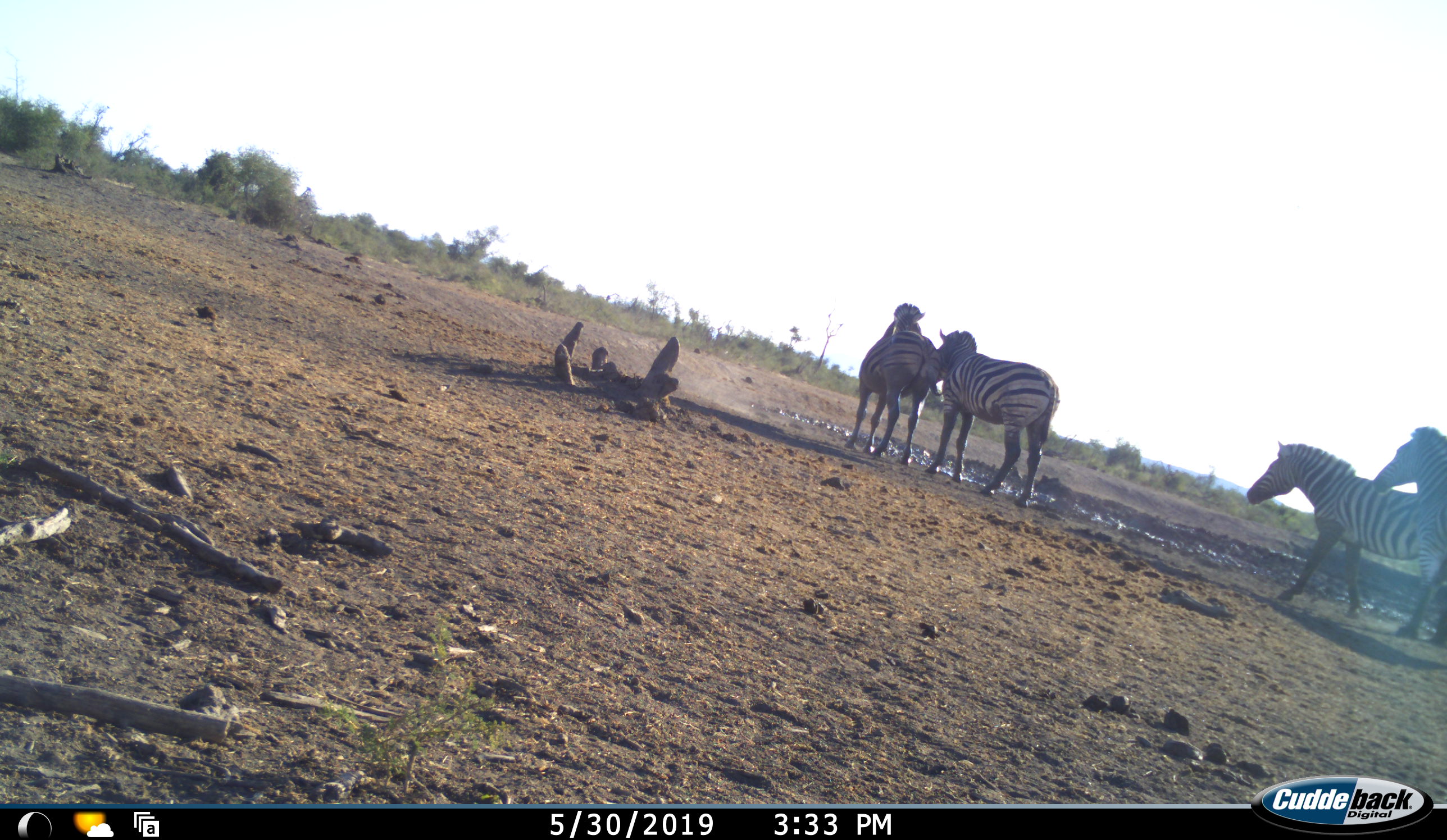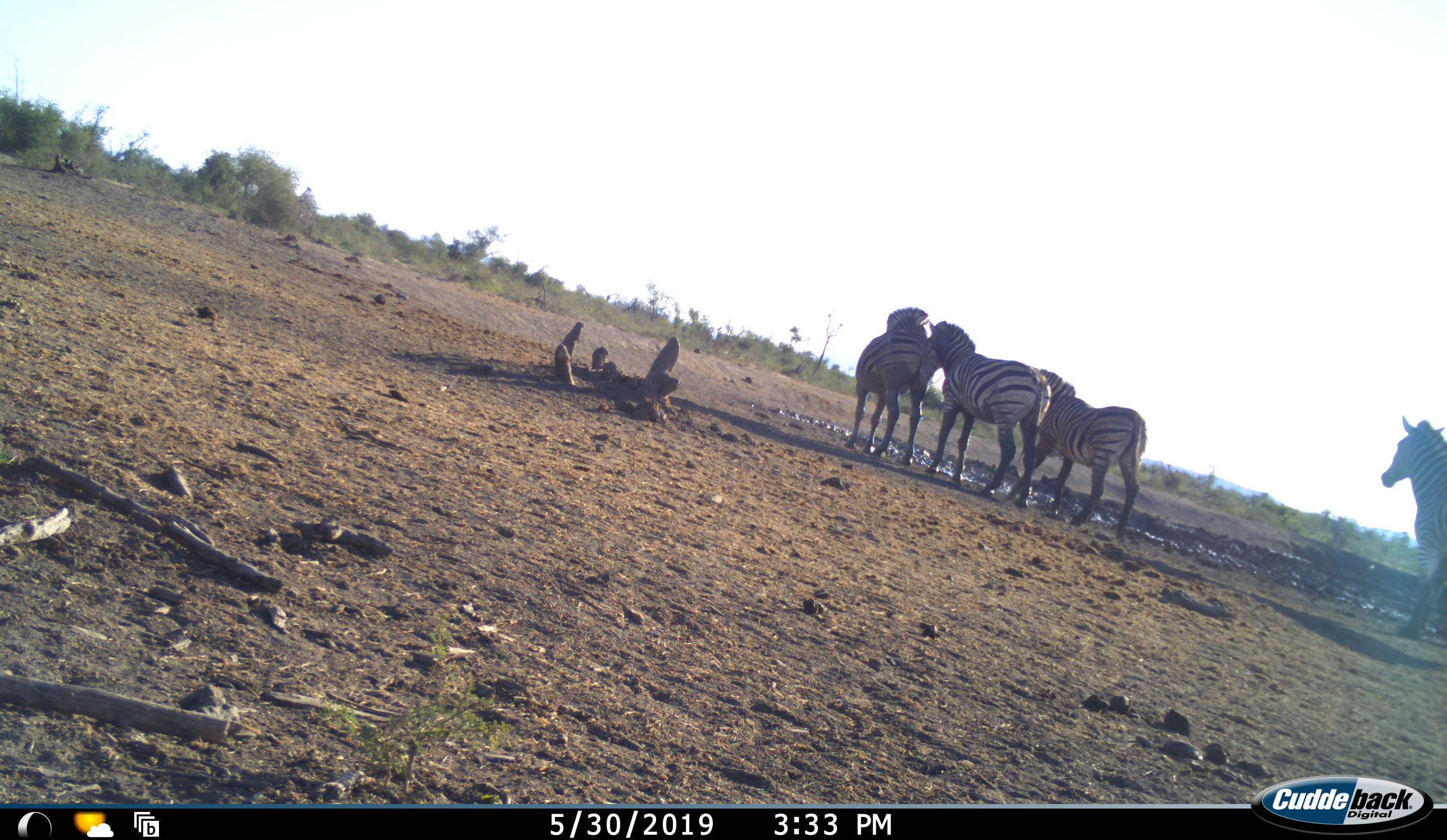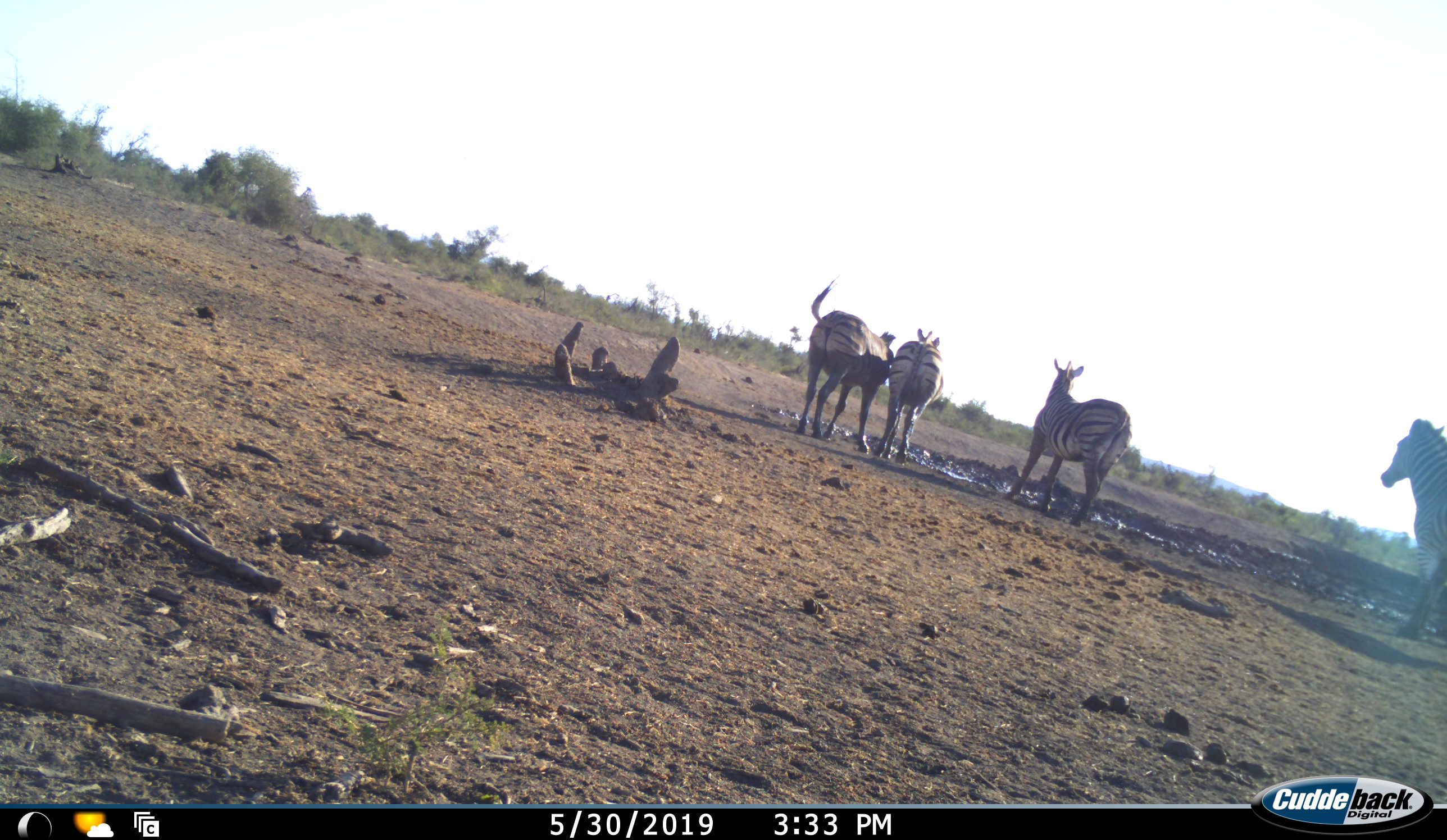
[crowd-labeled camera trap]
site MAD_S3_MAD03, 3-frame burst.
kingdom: Animalia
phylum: Chordata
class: Mammalia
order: Perissodactyla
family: Equidae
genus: Equus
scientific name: Equus quagga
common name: plains zebra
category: zebraplains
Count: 4.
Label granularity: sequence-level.